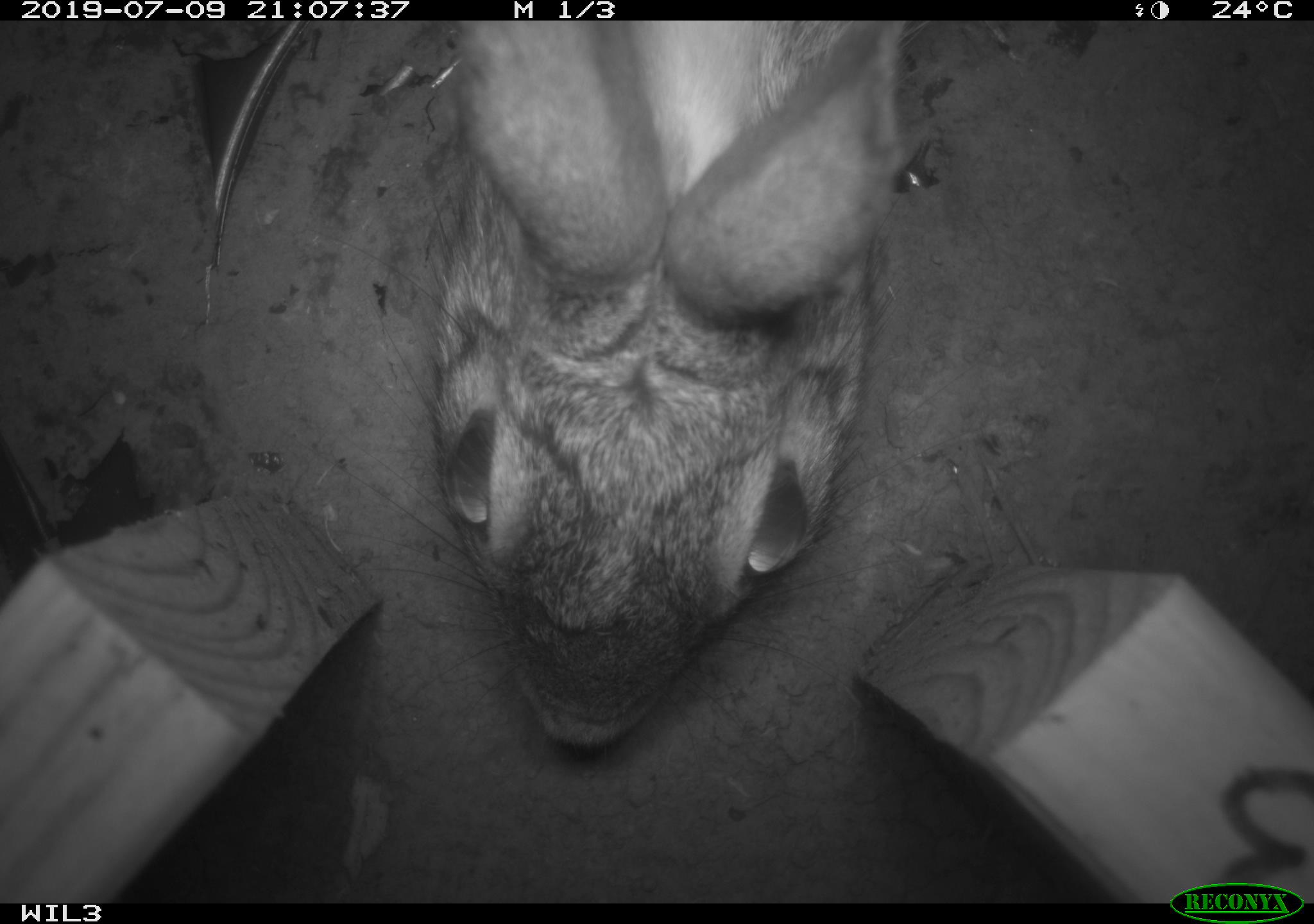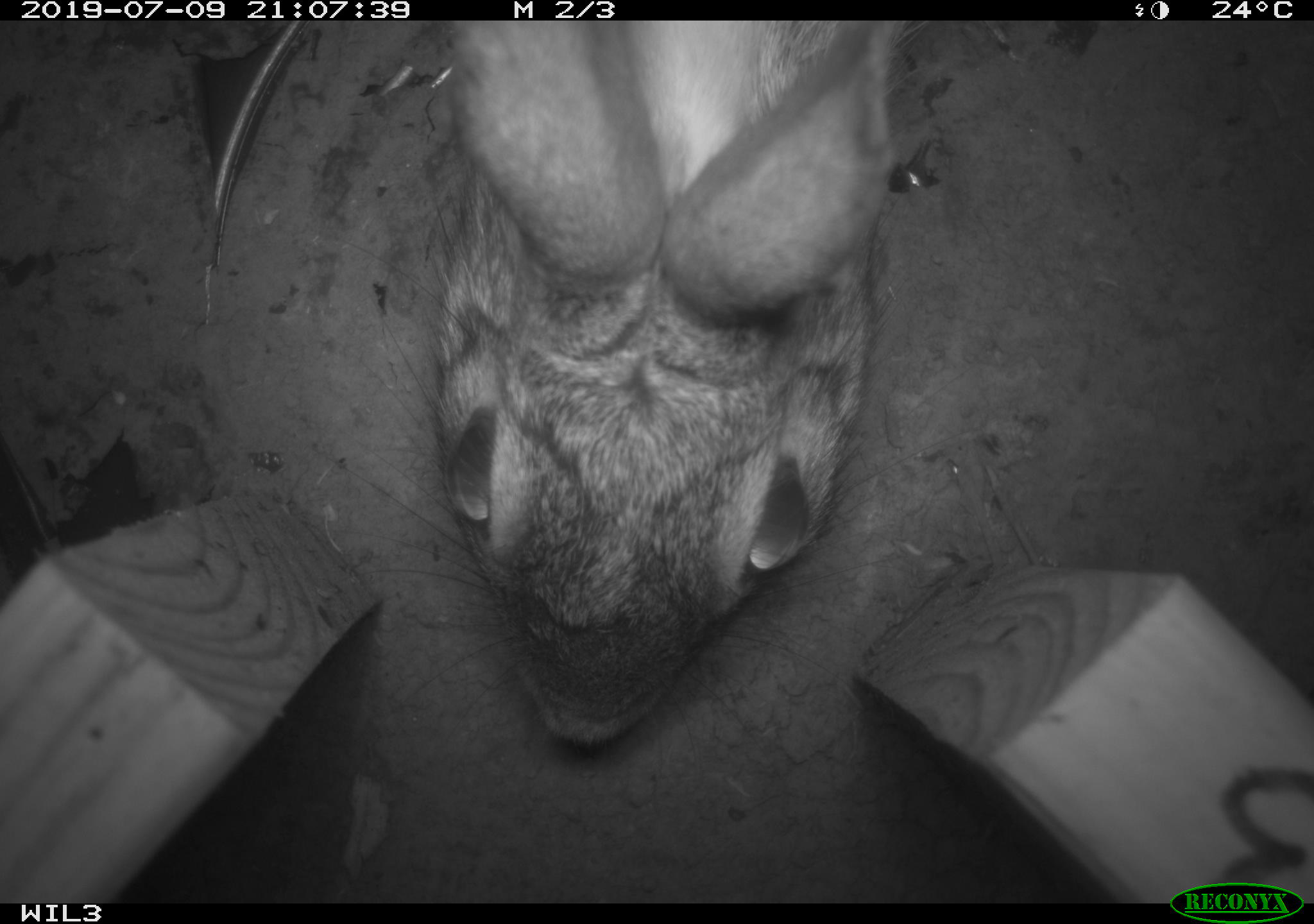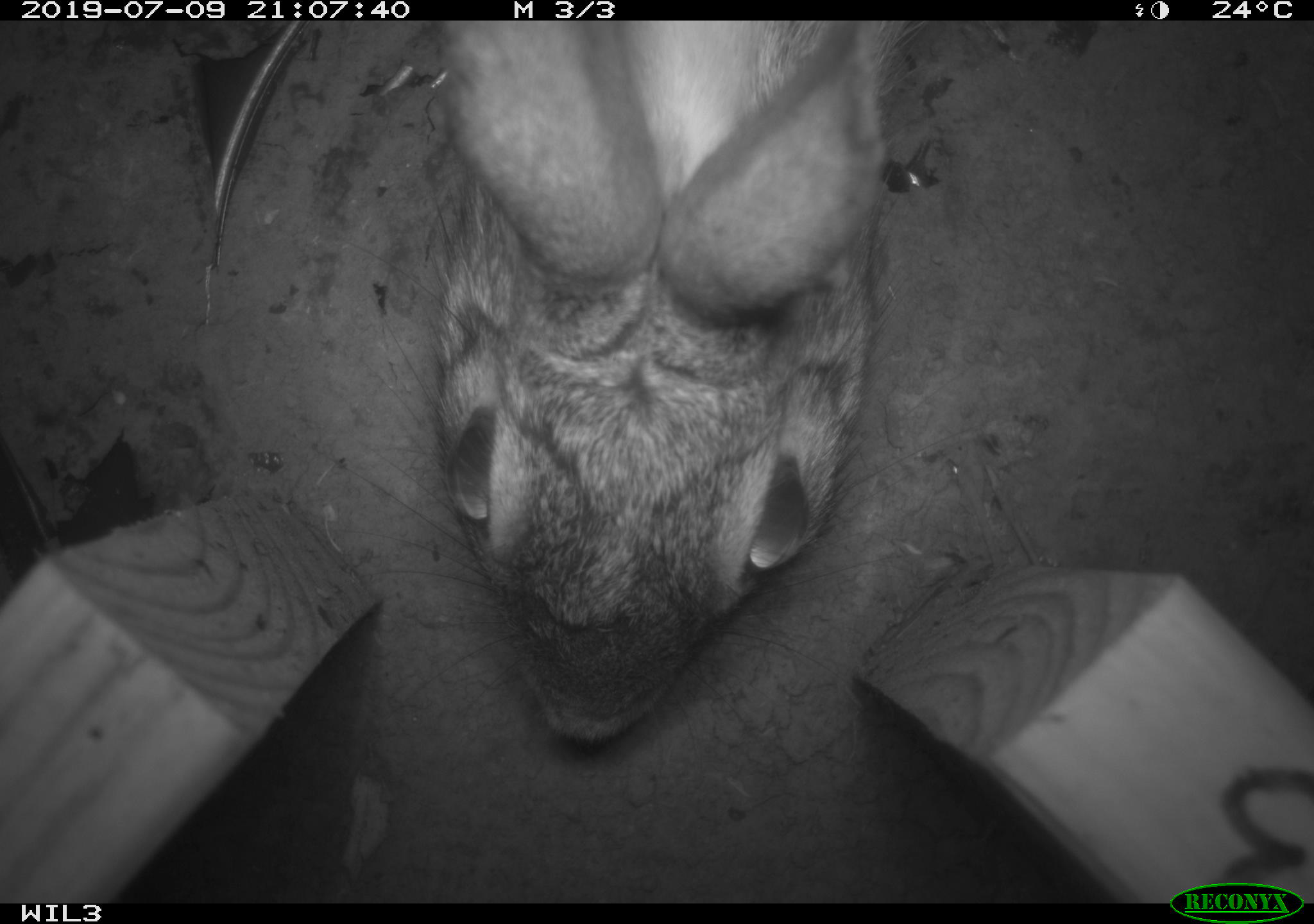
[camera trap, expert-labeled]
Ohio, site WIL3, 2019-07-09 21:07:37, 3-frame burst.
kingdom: Animalia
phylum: Chordata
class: Mammalia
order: Lagomorpha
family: Leporidae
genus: Sylvilagus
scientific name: Sylvilagus floridanus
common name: eastern cottontail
Eastern cottontail (Sylvilagus floridanus).